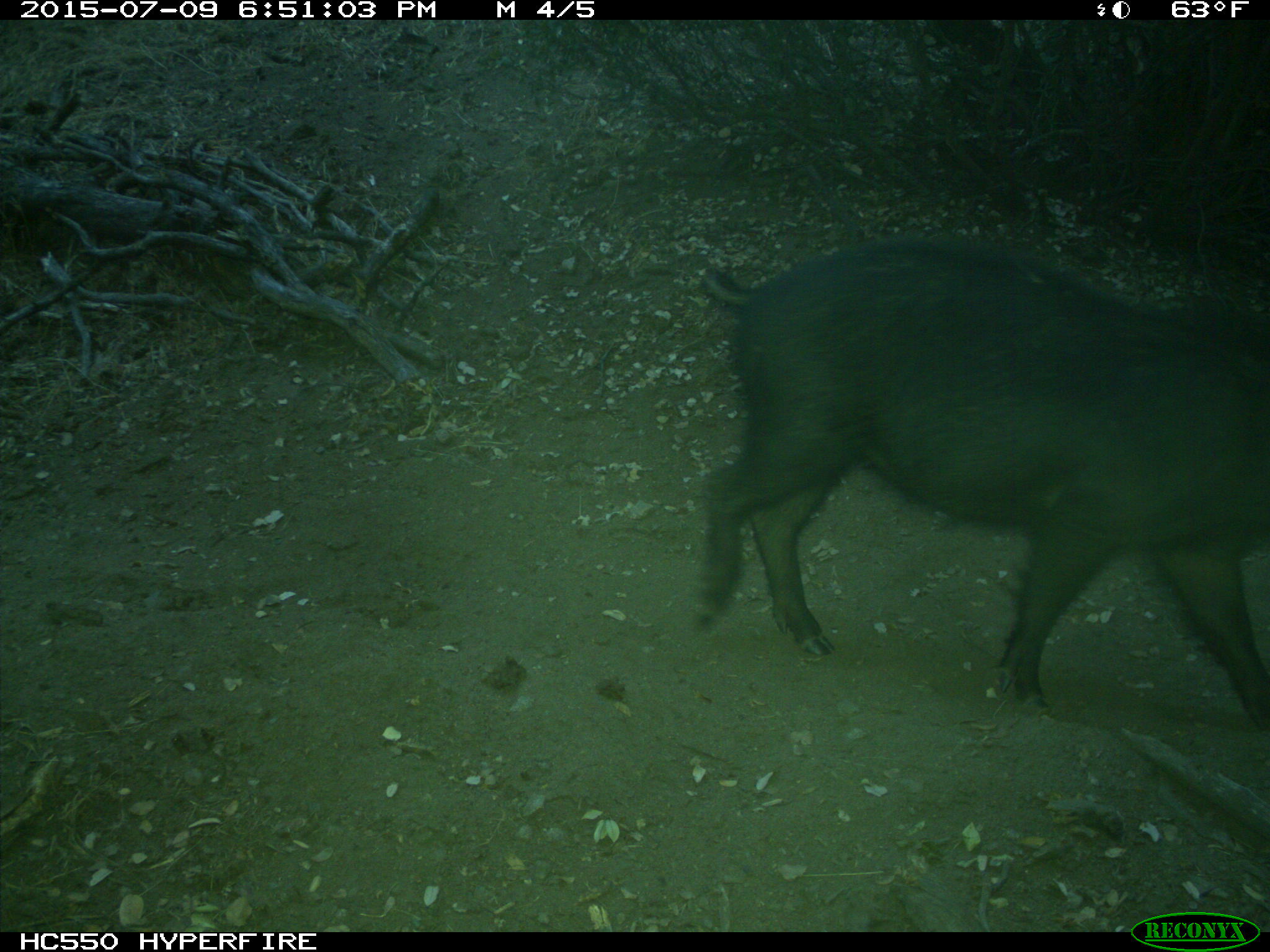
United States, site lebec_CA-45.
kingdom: Animalia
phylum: Chordata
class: Mammalia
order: Artiodactyla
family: Suidae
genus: Sus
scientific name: Sus scrofa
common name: wild boar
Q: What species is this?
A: Sus scrofa (wild boar).